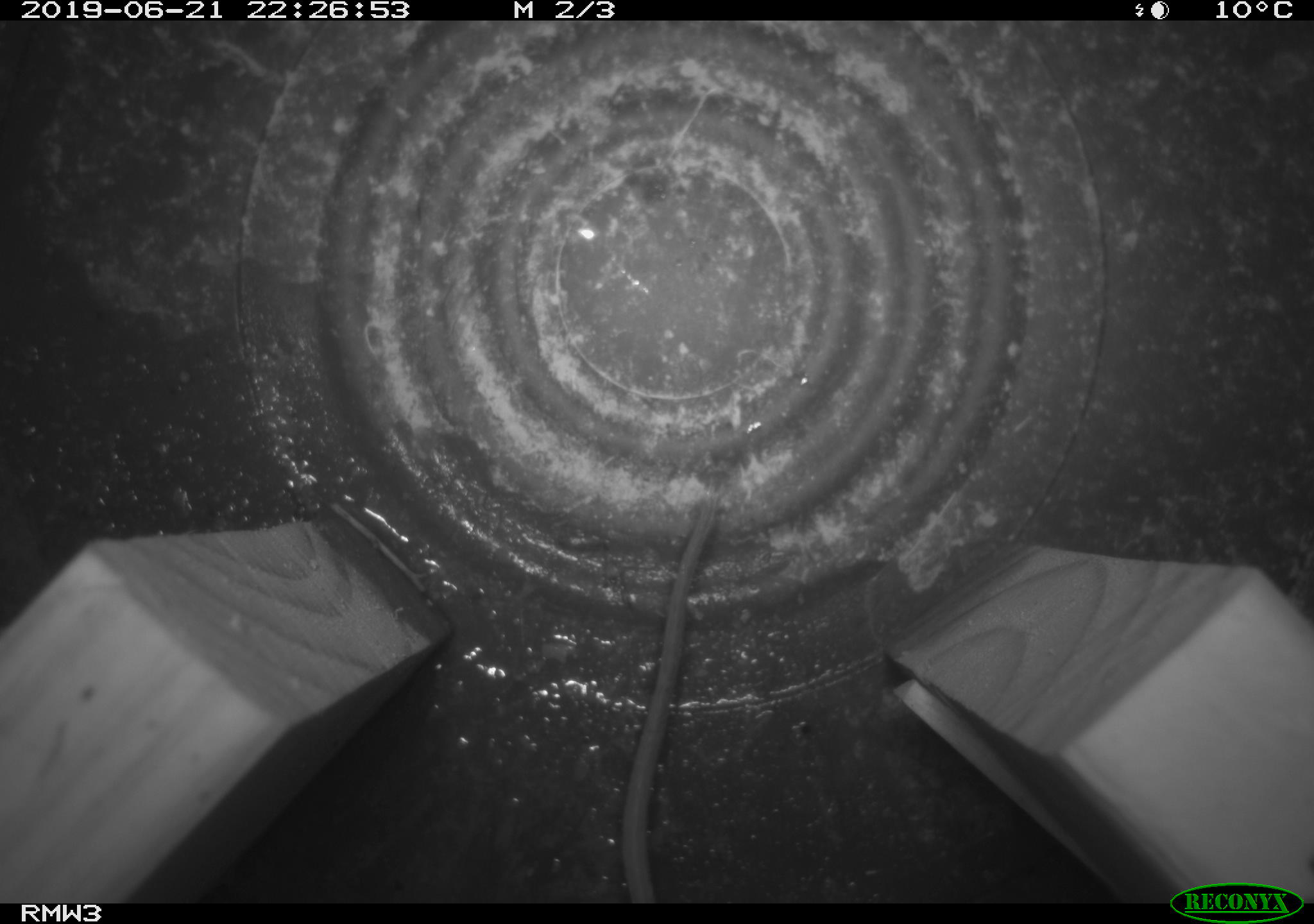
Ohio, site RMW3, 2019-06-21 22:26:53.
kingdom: Animalia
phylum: Chordata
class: Mammalia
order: Rodentia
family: Cricetidae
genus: Peromyscus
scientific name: Peromyscus leucopus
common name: white-footed mouse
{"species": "white-footed mouse (Peromyscus leucopus)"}